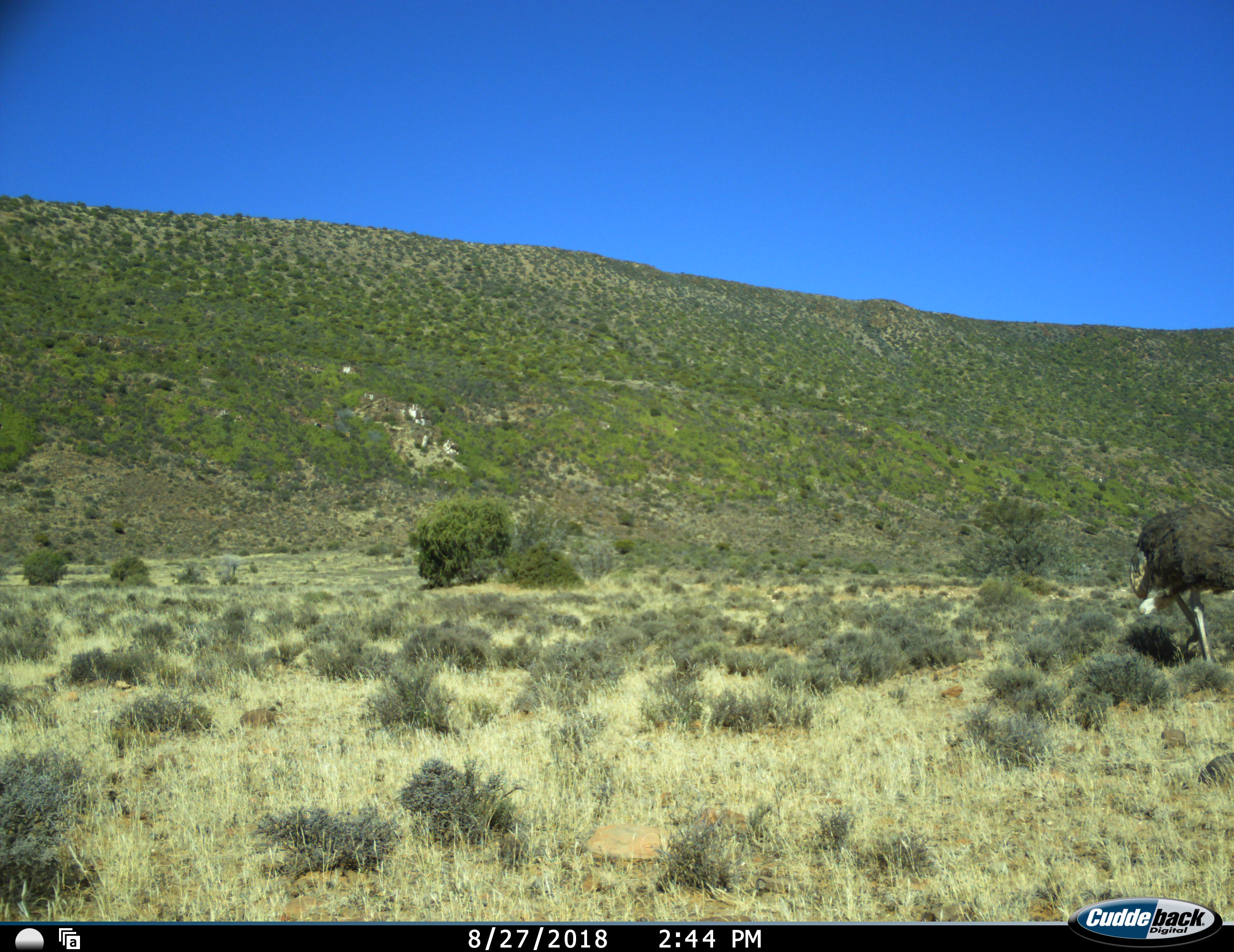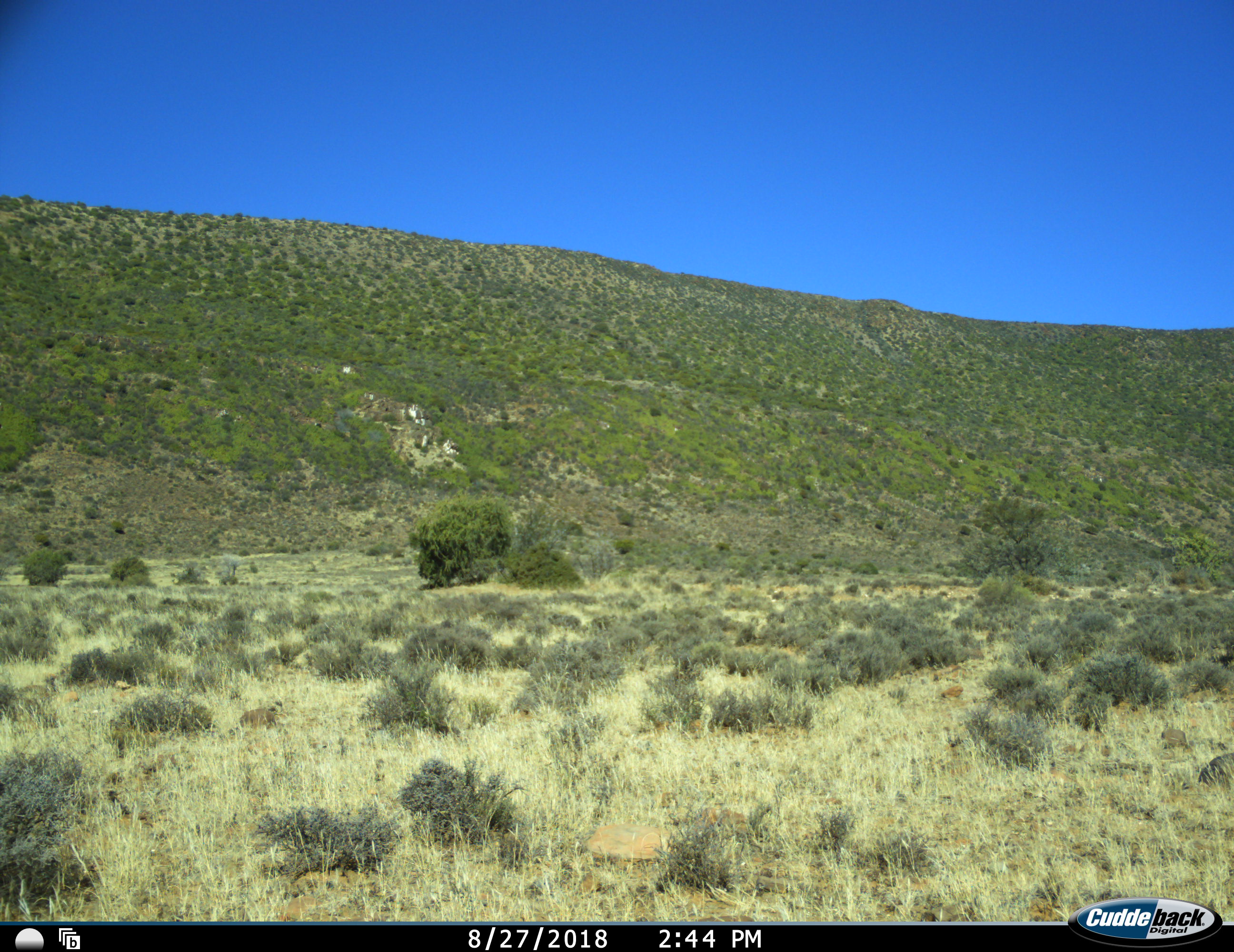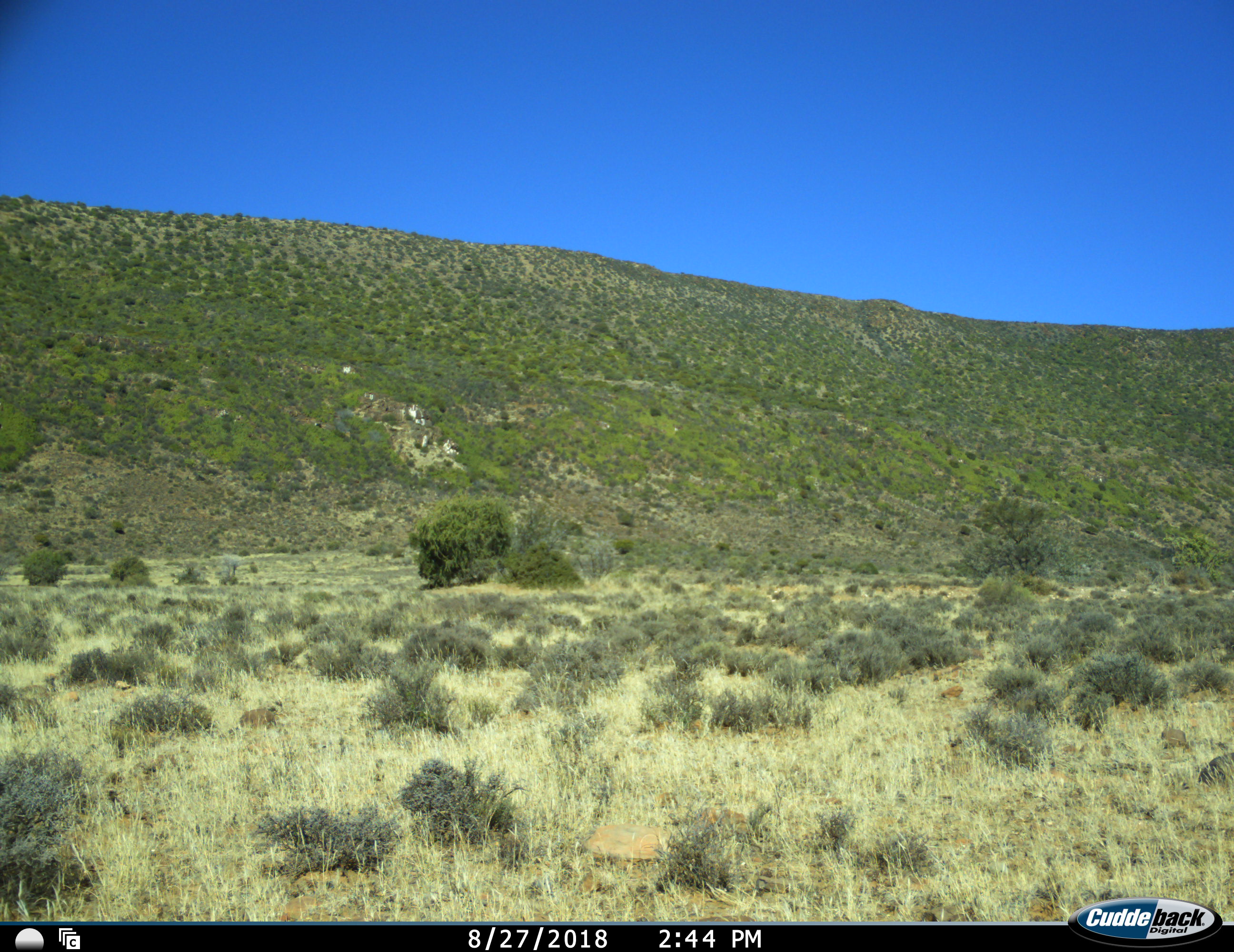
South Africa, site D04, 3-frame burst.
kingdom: Animalia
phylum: Chordata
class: Aves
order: Struthioniformes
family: Struthionidae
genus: Struthio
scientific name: Struthio camelus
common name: ostrich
Ostrich (Struthio camelus), count 1. Behavior (volunteer vote fractions): standing 11%, resting 0%, moving 100%, interacting 0%. Young present (vote fraction): 0%. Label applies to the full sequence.